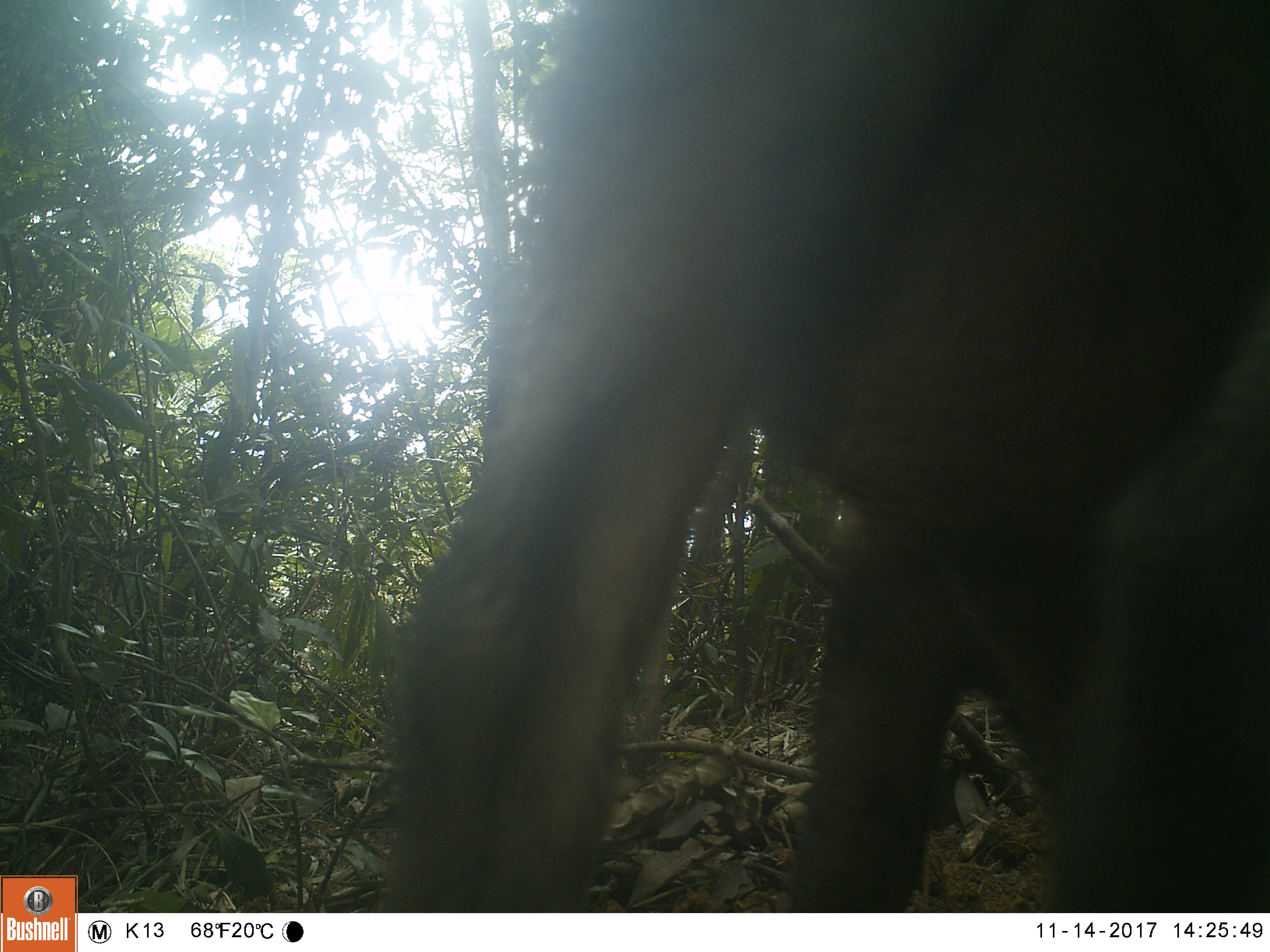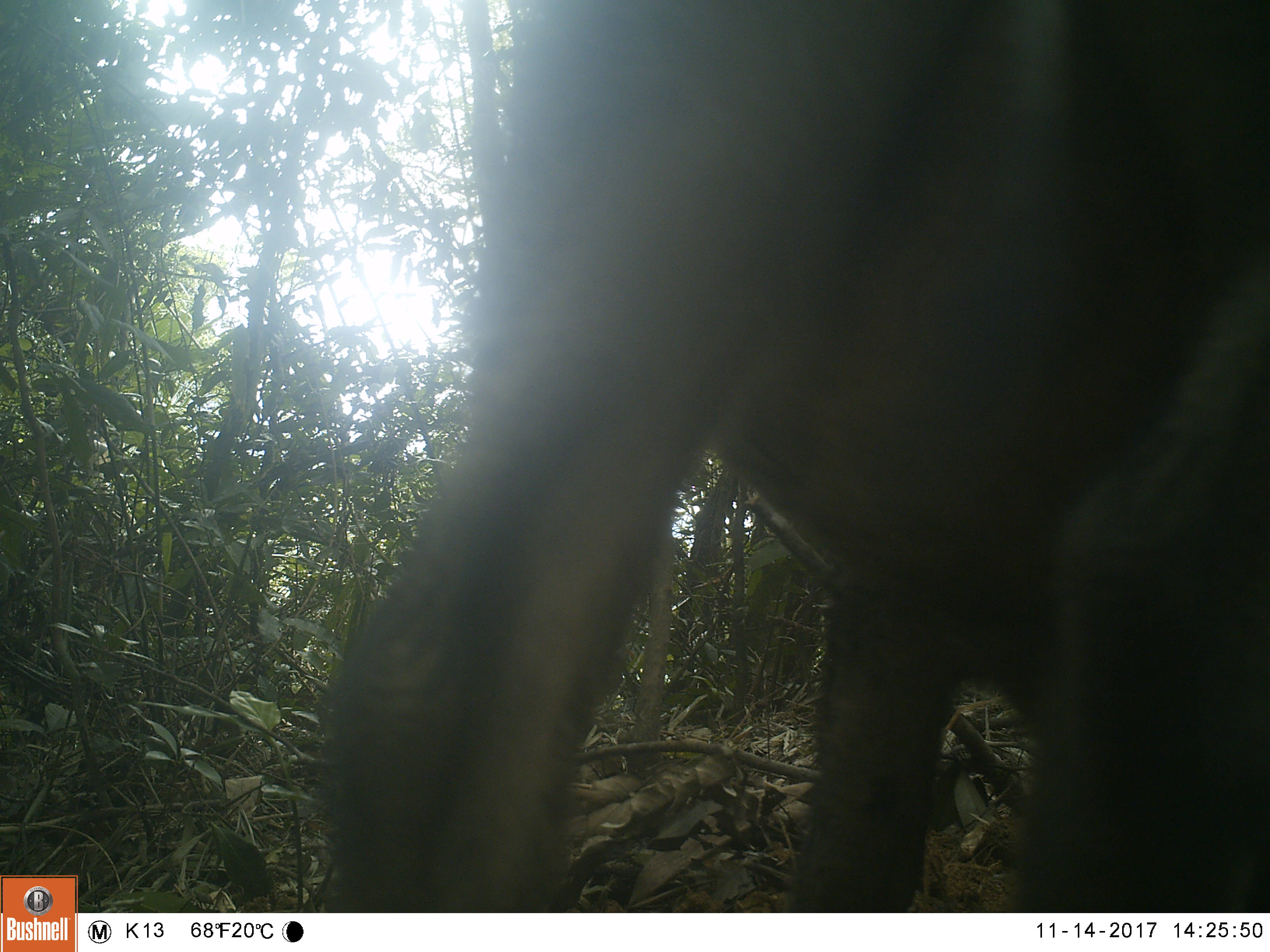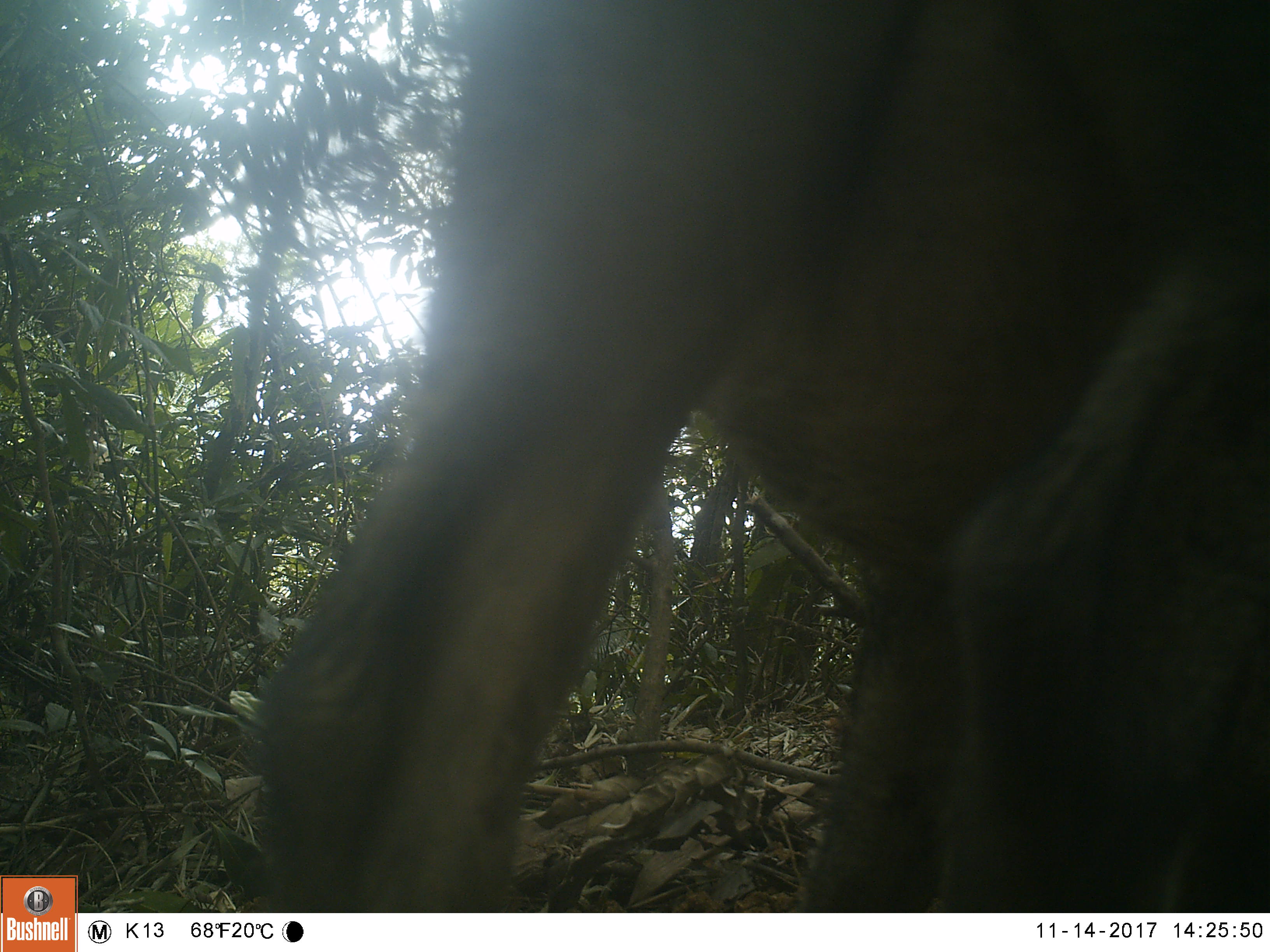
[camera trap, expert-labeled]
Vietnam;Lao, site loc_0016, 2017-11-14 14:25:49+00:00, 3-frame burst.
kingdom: Animalia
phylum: Chordata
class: Mammalia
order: Artiodactyla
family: Suidae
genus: Sus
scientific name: Sus scrofa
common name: eurasian wild pig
Eurasian wild pig (Sus scrofa). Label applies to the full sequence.